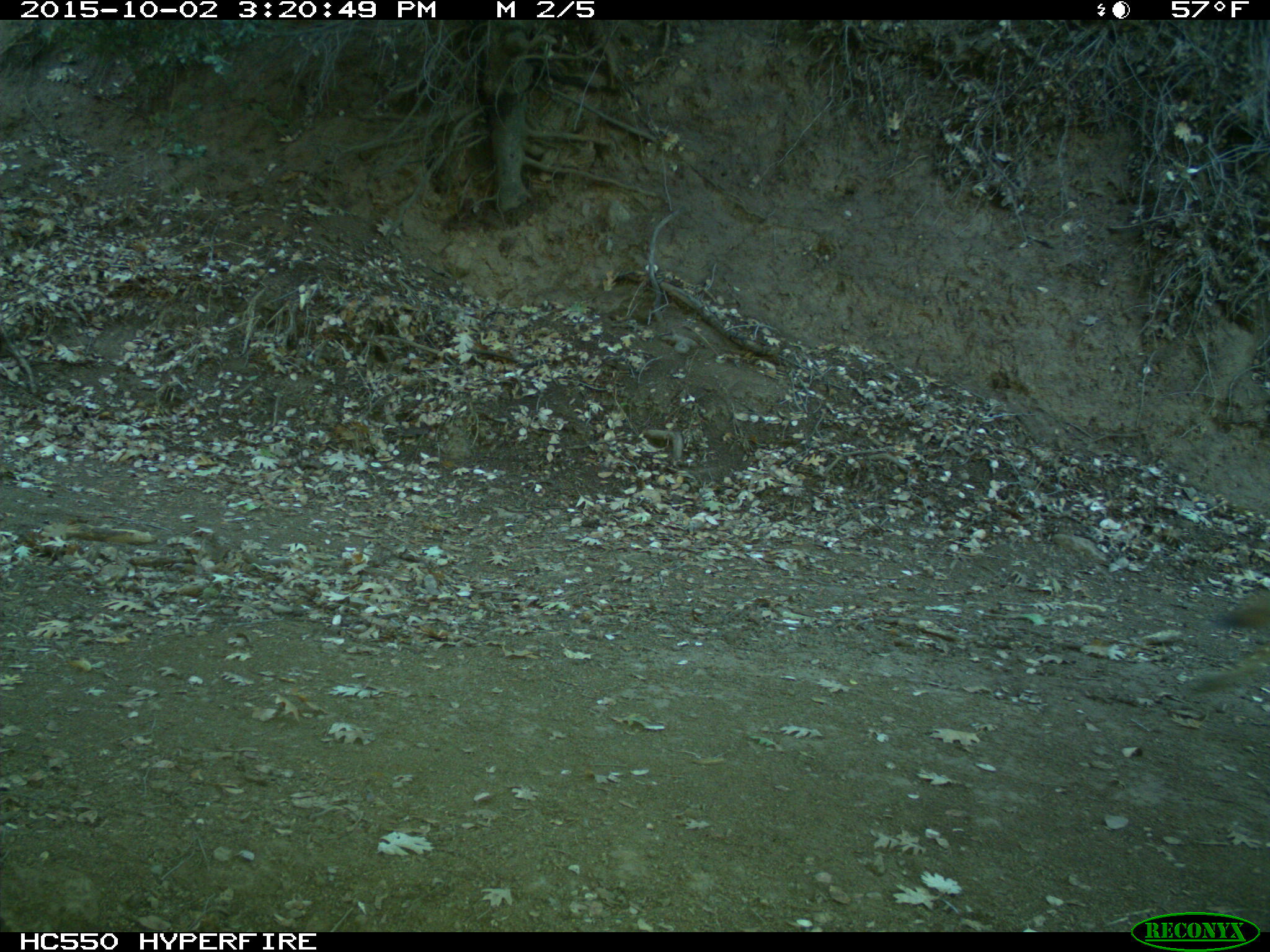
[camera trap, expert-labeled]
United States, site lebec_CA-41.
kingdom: Animalia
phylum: Chordata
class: Mammalia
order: Carnivora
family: Canidae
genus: Canis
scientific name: Canis latrans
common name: coyote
Canis latrans (coyote).